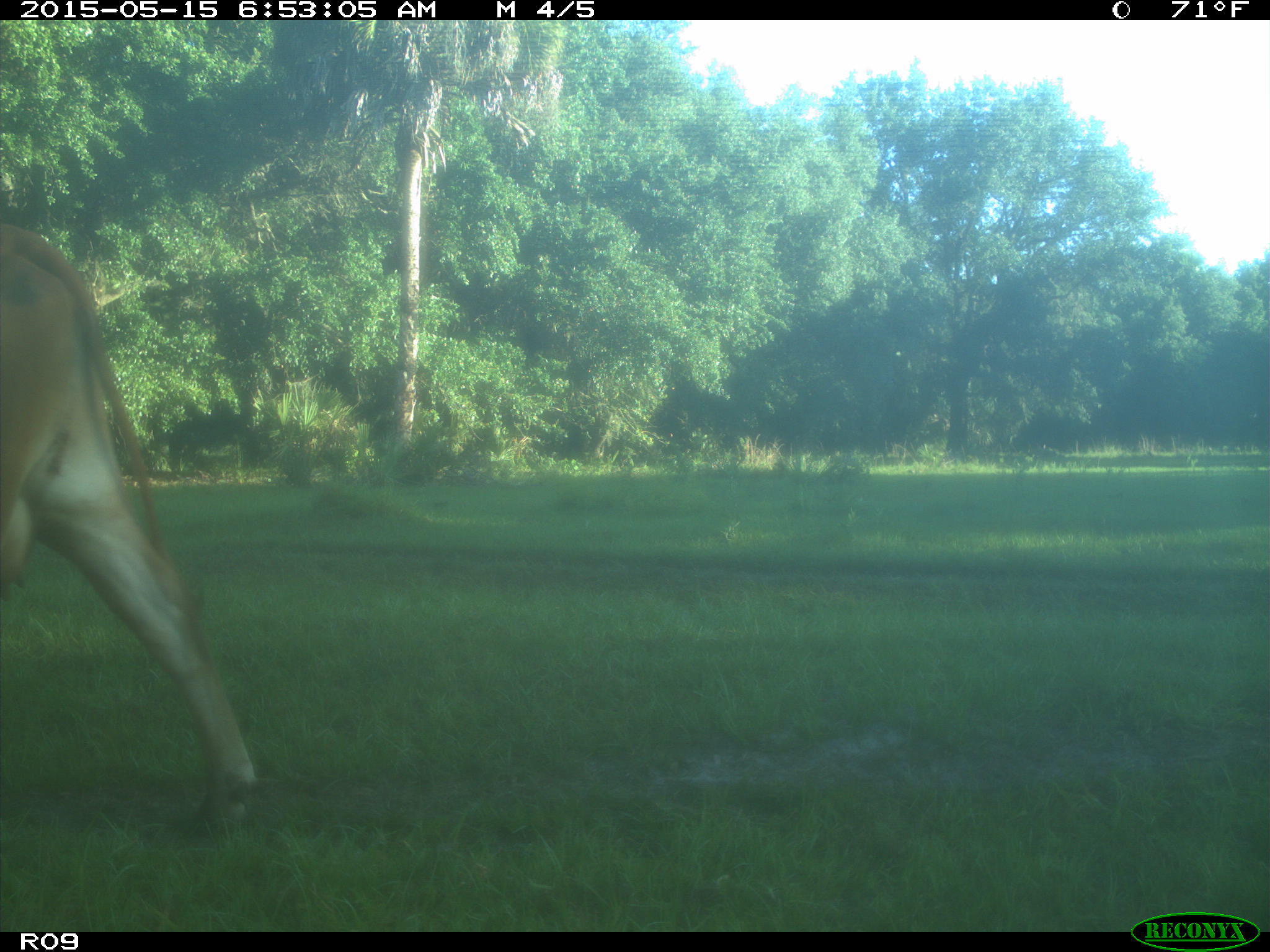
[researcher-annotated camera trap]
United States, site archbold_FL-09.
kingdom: Animalia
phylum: Chordata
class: Mammalia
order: Artiodactyla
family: Bovidae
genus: Bos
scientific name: Bos taurus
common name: domestic cow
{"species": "Bos taurus (domestic cow)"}